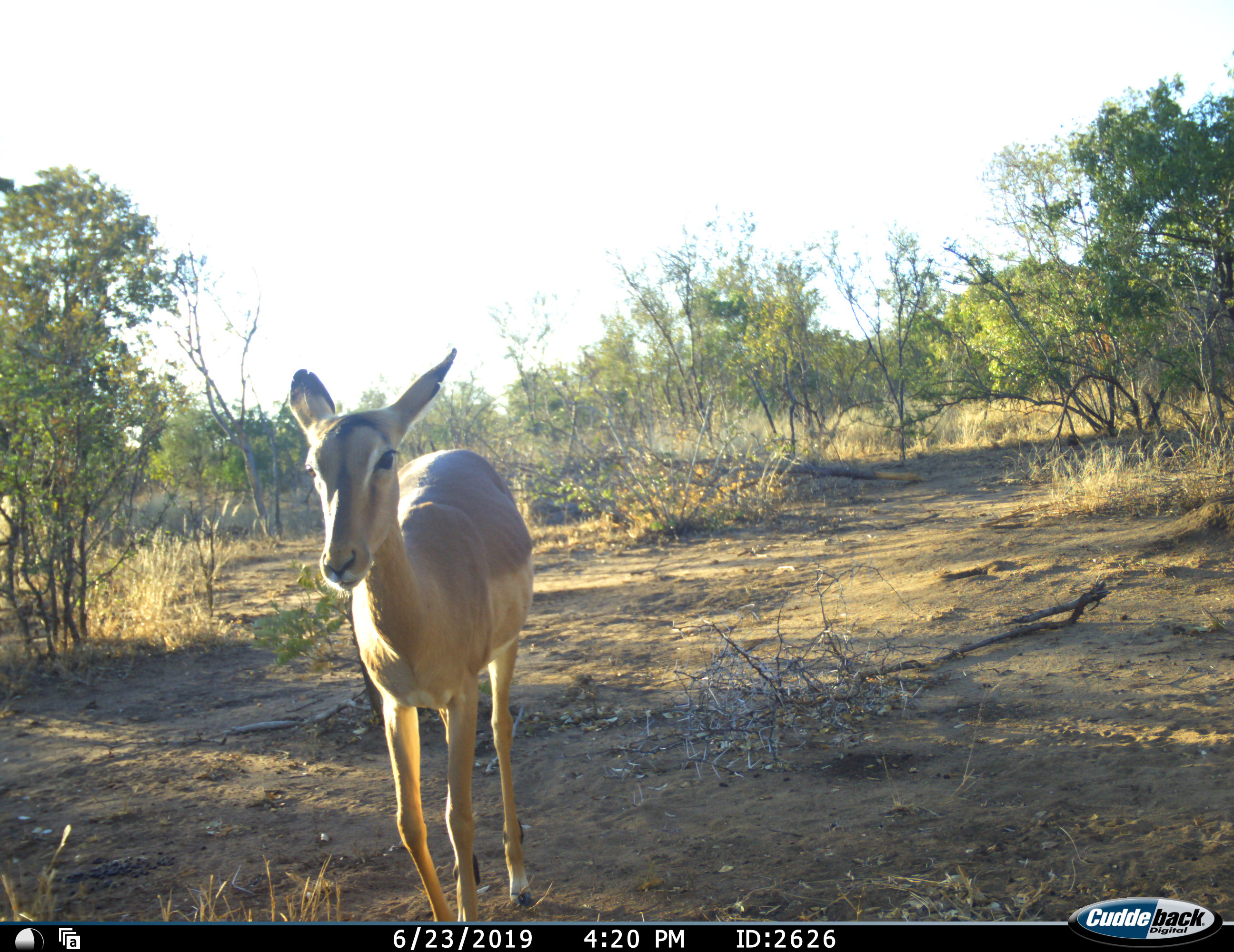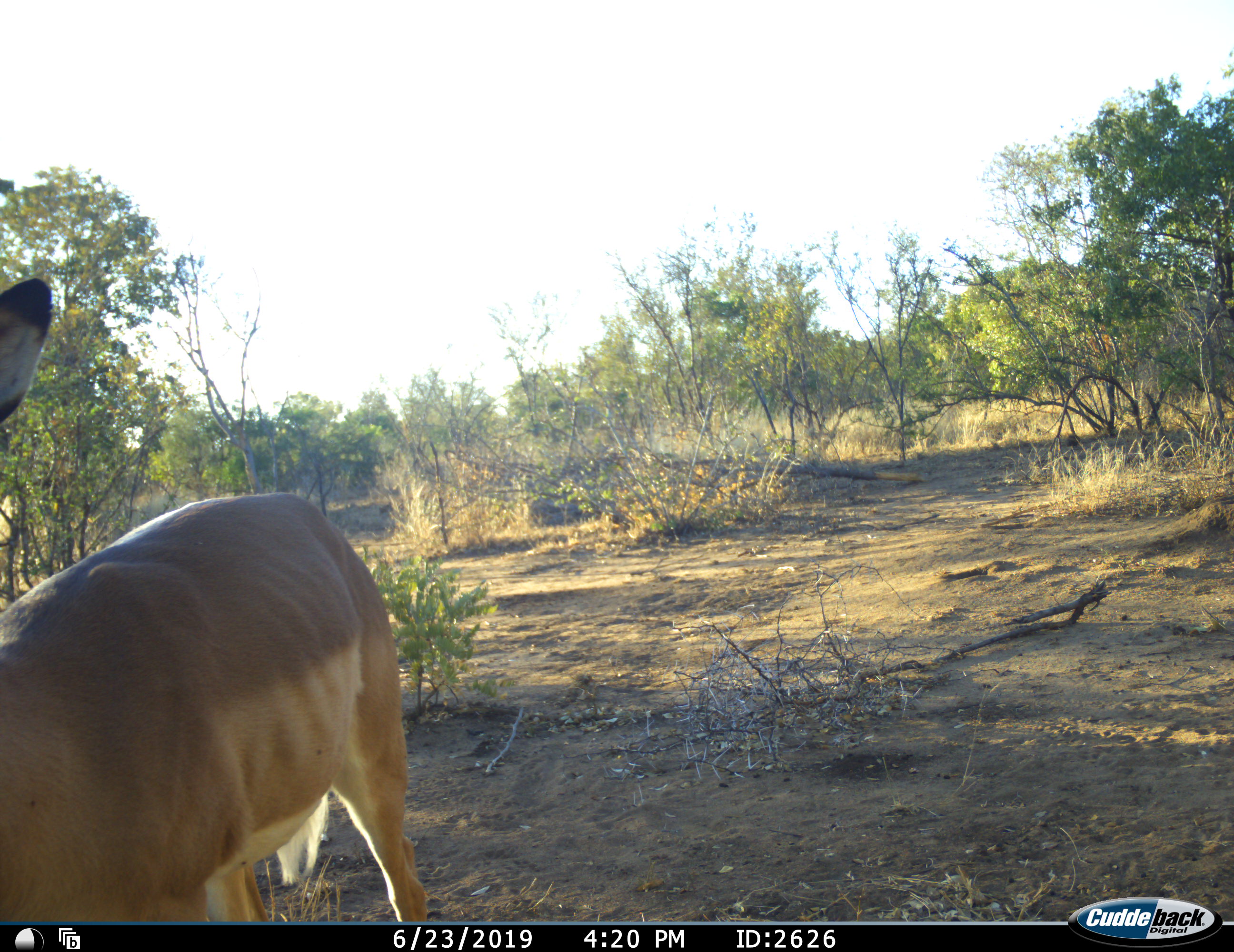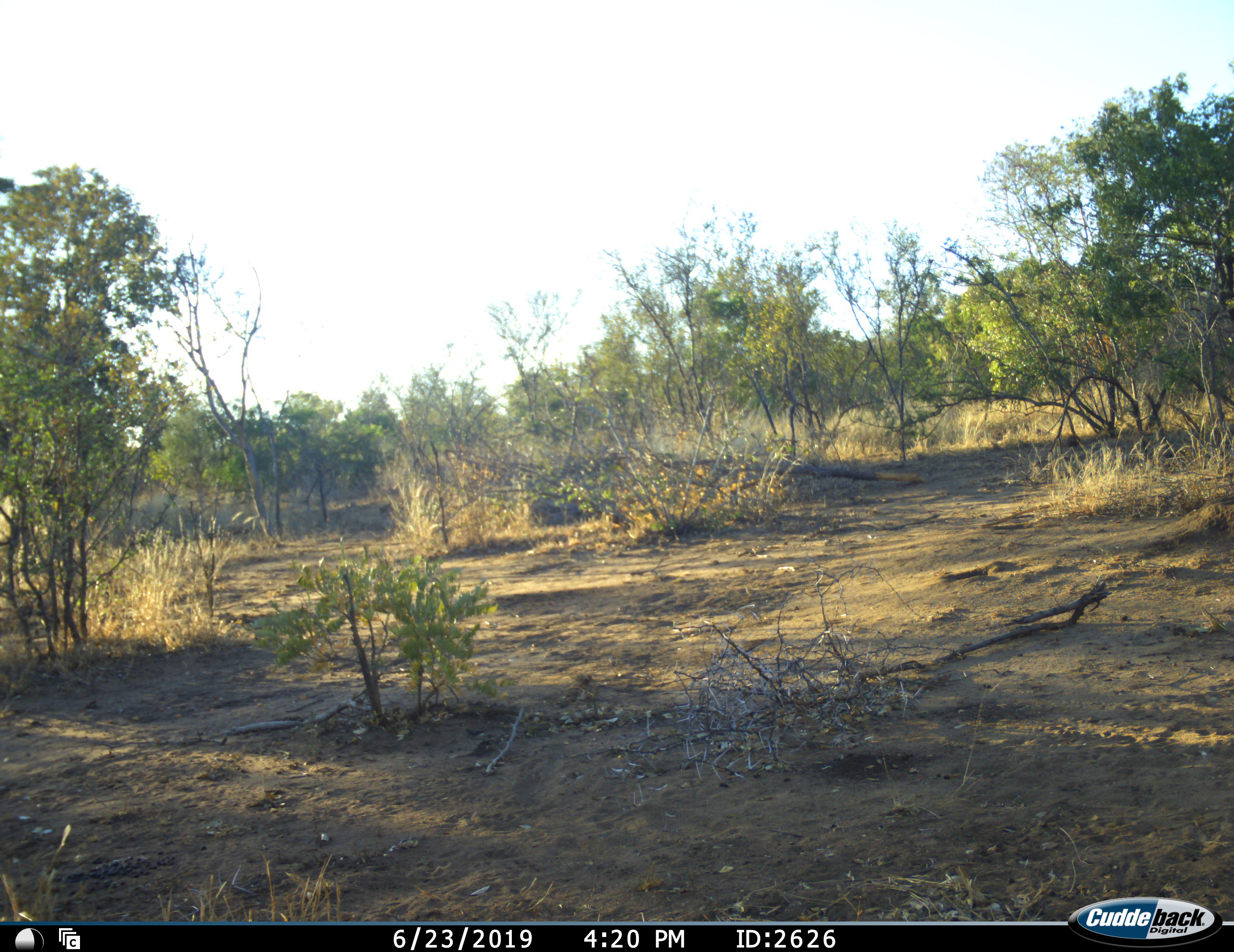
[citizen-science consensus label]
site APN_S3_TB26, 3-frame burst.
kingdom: Animalia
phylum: Chordata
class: Mammalia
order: Artiodactyla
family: Bovidae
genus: Aepyceros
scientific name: Aepyceros melampus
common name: impala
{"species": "impala (Aepyceros melampus)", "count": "1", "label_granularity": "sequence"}